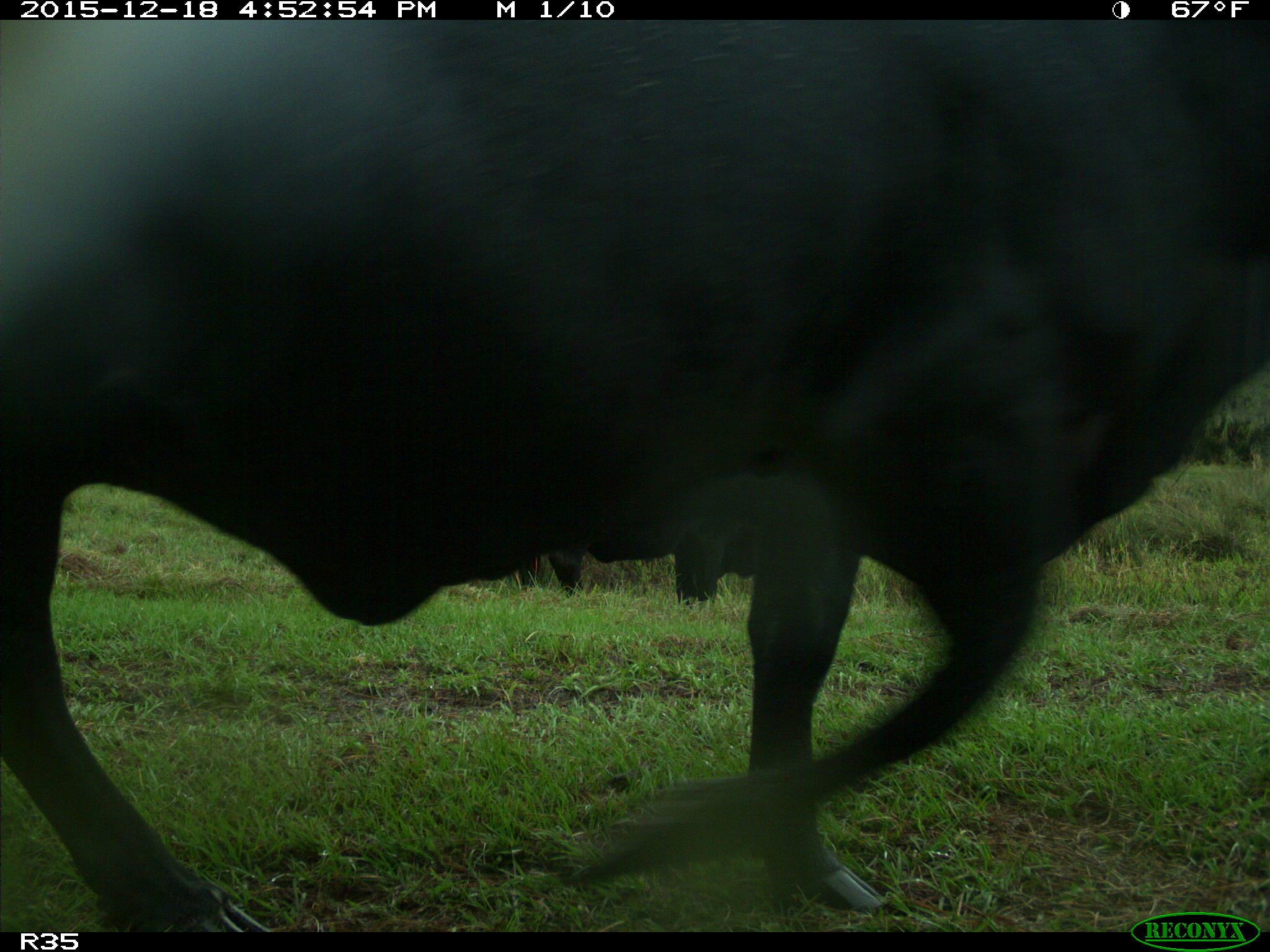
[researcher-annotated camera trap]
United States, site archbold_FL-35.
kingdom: Animalia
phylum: Chordata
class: Mammalia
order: Artiodactyla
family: Bovidae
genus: Bos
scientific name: Bos taurus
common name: domestic cow